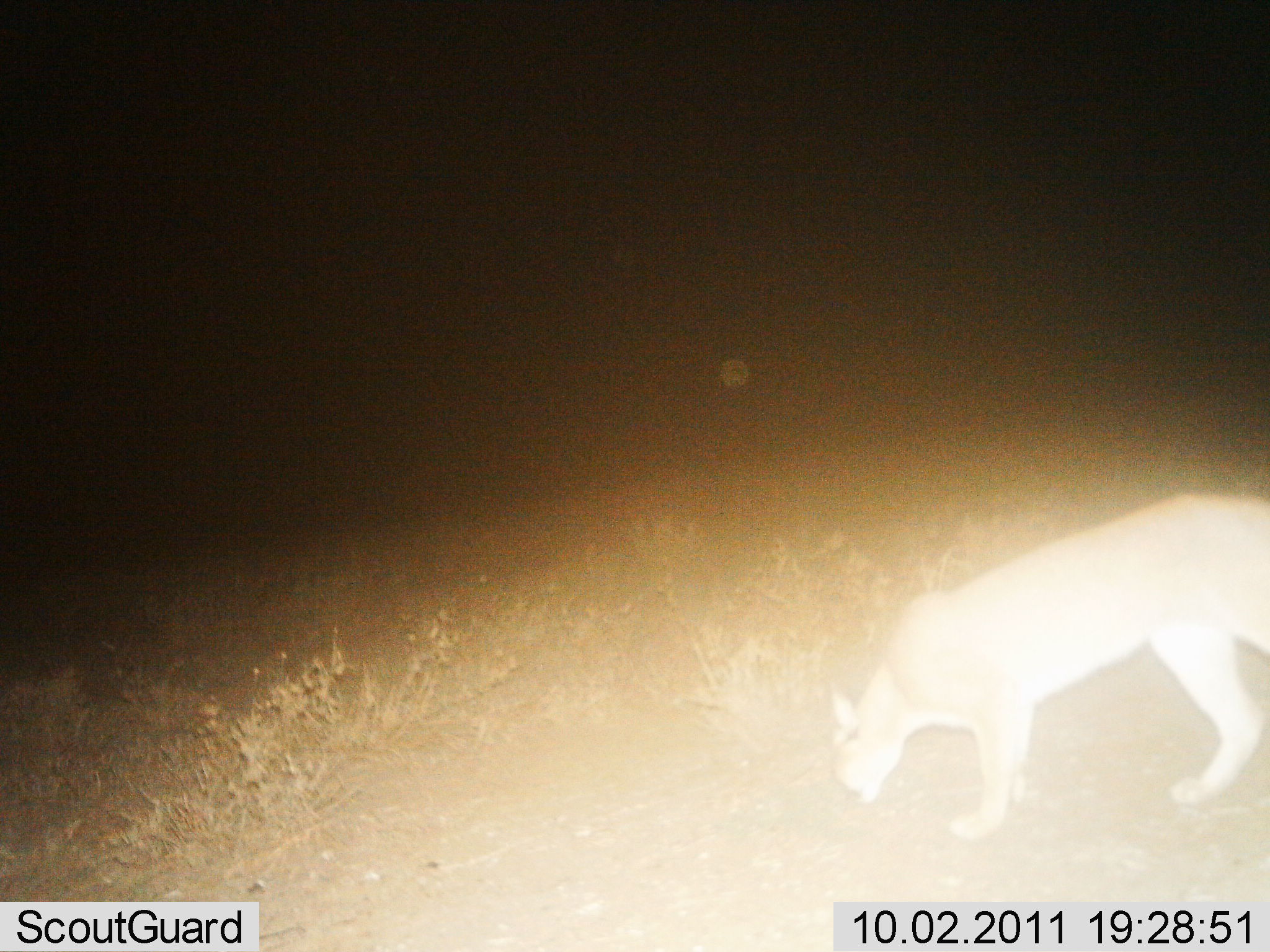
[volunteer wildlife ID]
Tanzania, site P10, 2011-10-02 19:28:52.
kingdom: Animalia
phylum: Chordata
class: Mammalia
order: Carnivora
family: Felidae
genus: Caracal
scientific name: Caracal caracal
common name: caracal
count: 1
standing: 54%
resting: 0%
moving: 31%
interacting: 0%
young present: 0%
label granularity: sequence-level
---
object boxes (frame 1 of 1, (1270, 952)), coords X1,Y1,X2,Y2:
animal: 823,487,1270,819